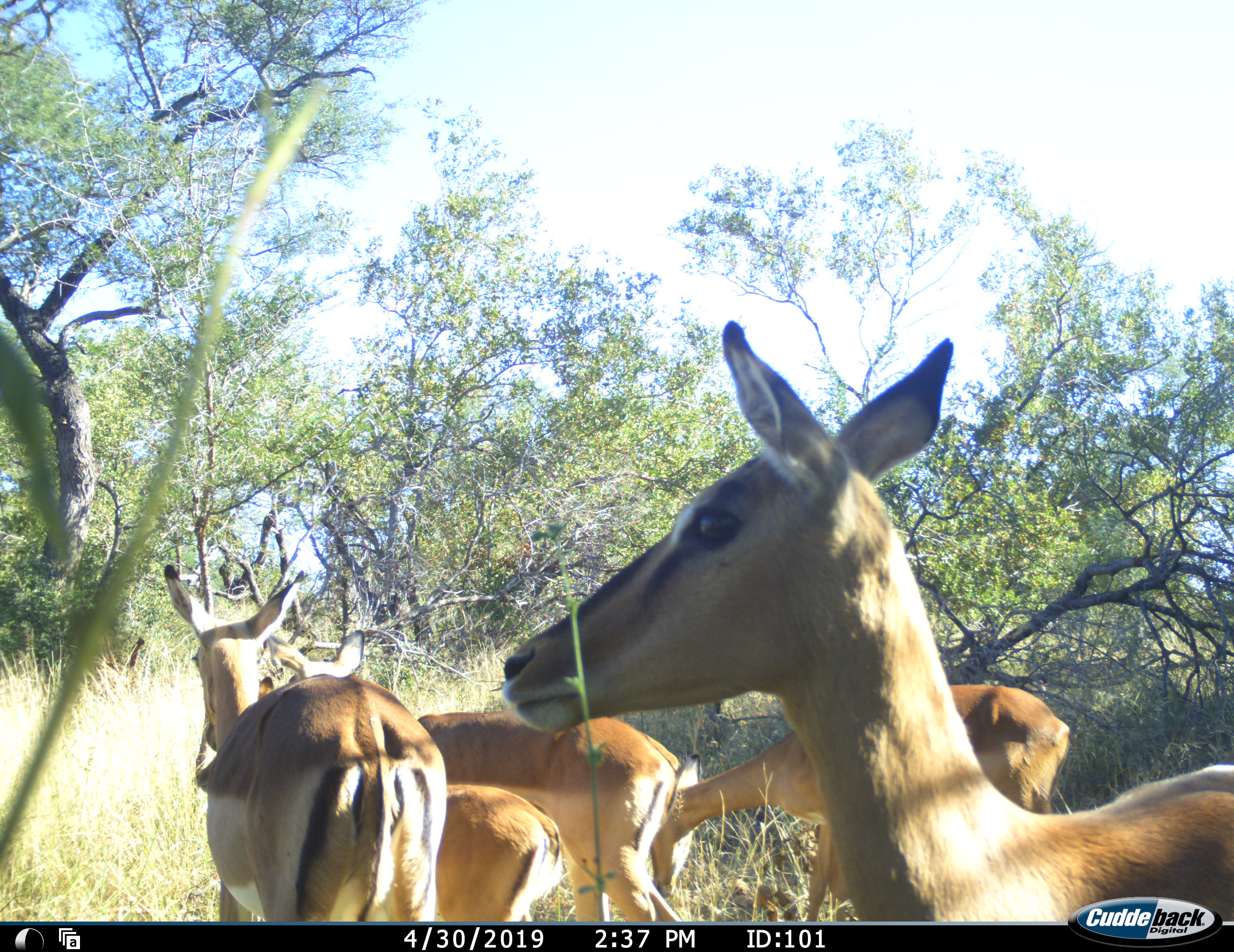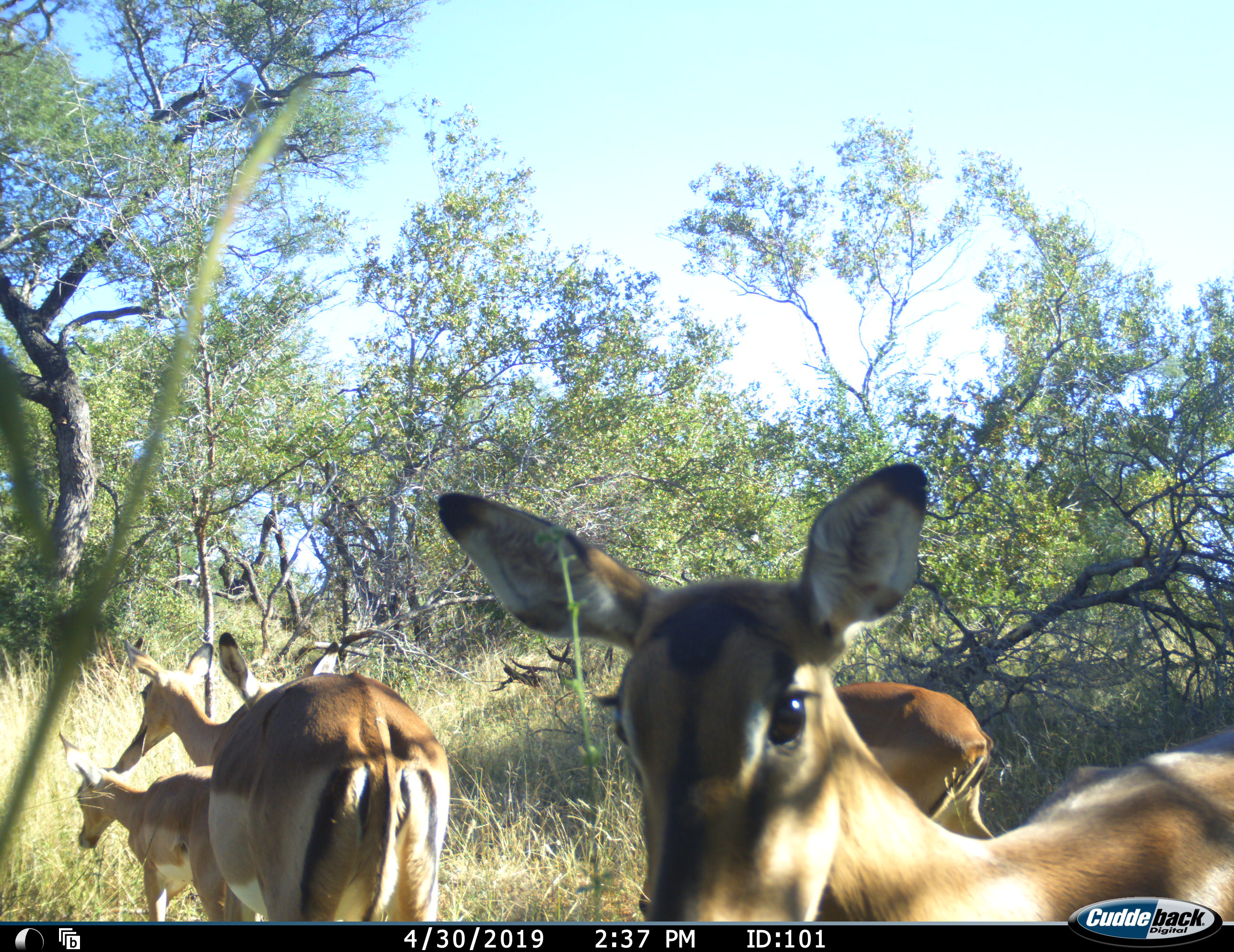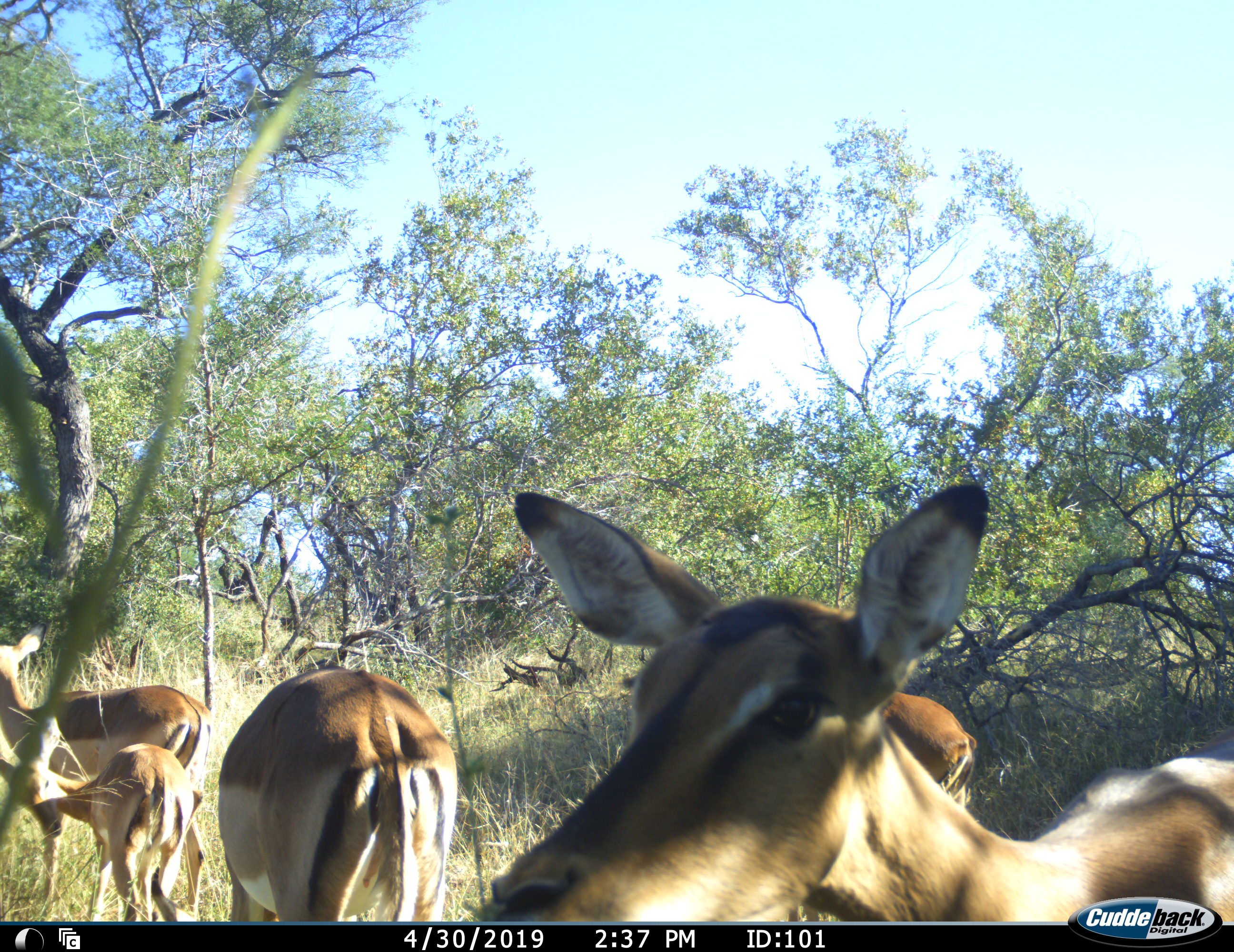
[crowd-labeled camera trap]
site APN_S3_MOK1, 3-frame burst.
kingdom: Animalia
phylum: Chordata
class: Mammalia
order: Artiodactyla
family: Bovidae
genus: Aepyceros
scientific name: Aepyceros melampus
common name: impala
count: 5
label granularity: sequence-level